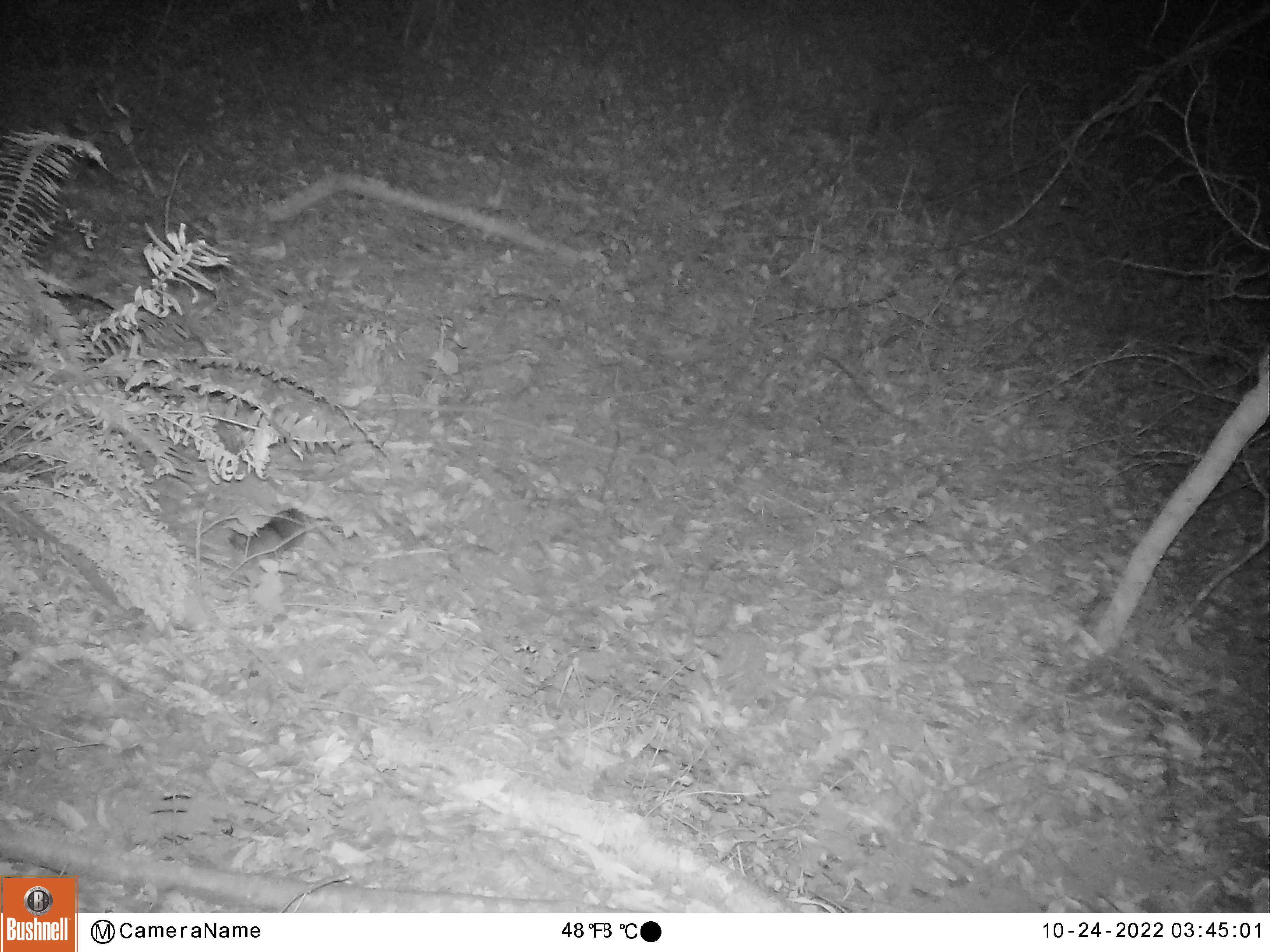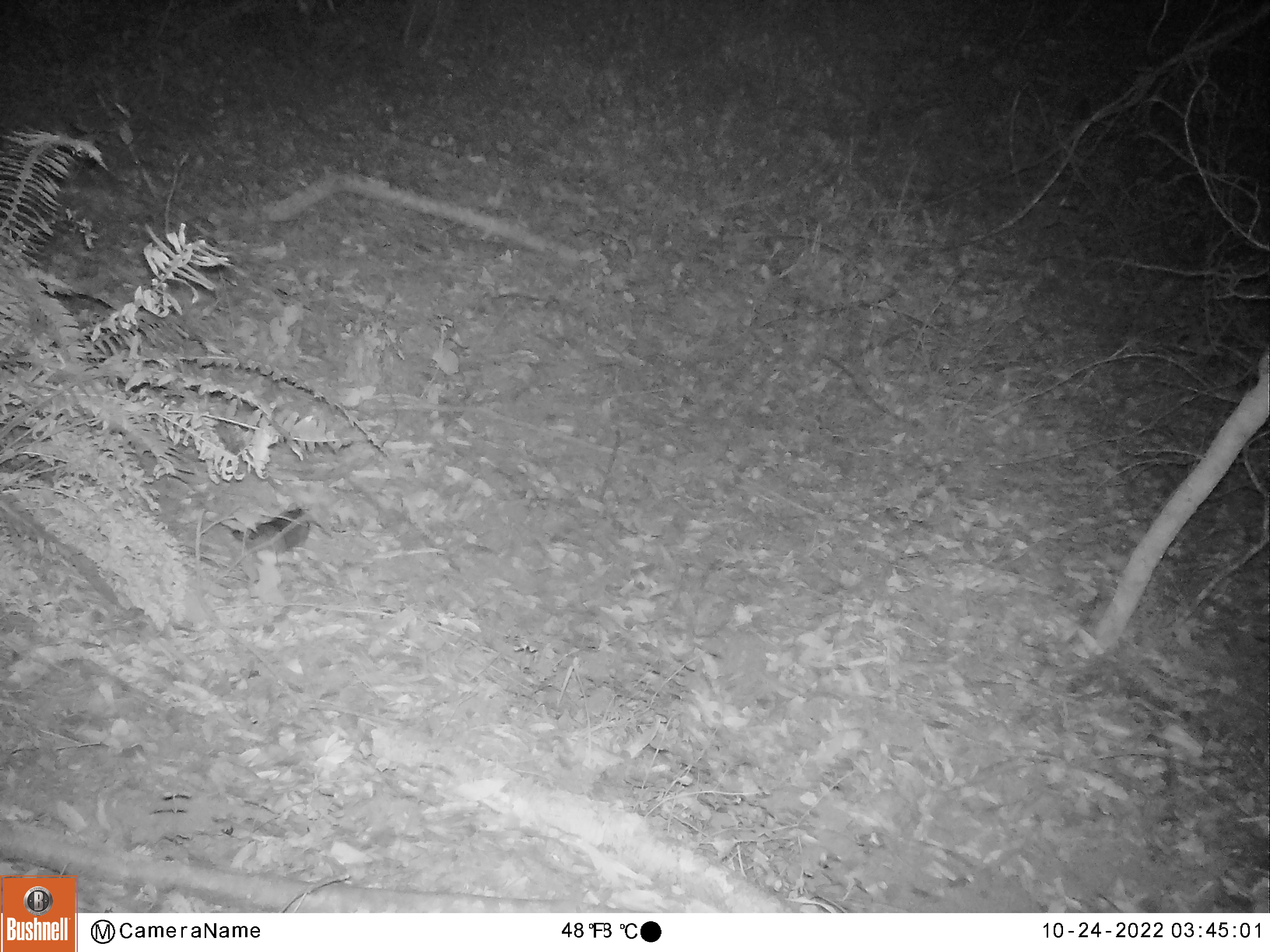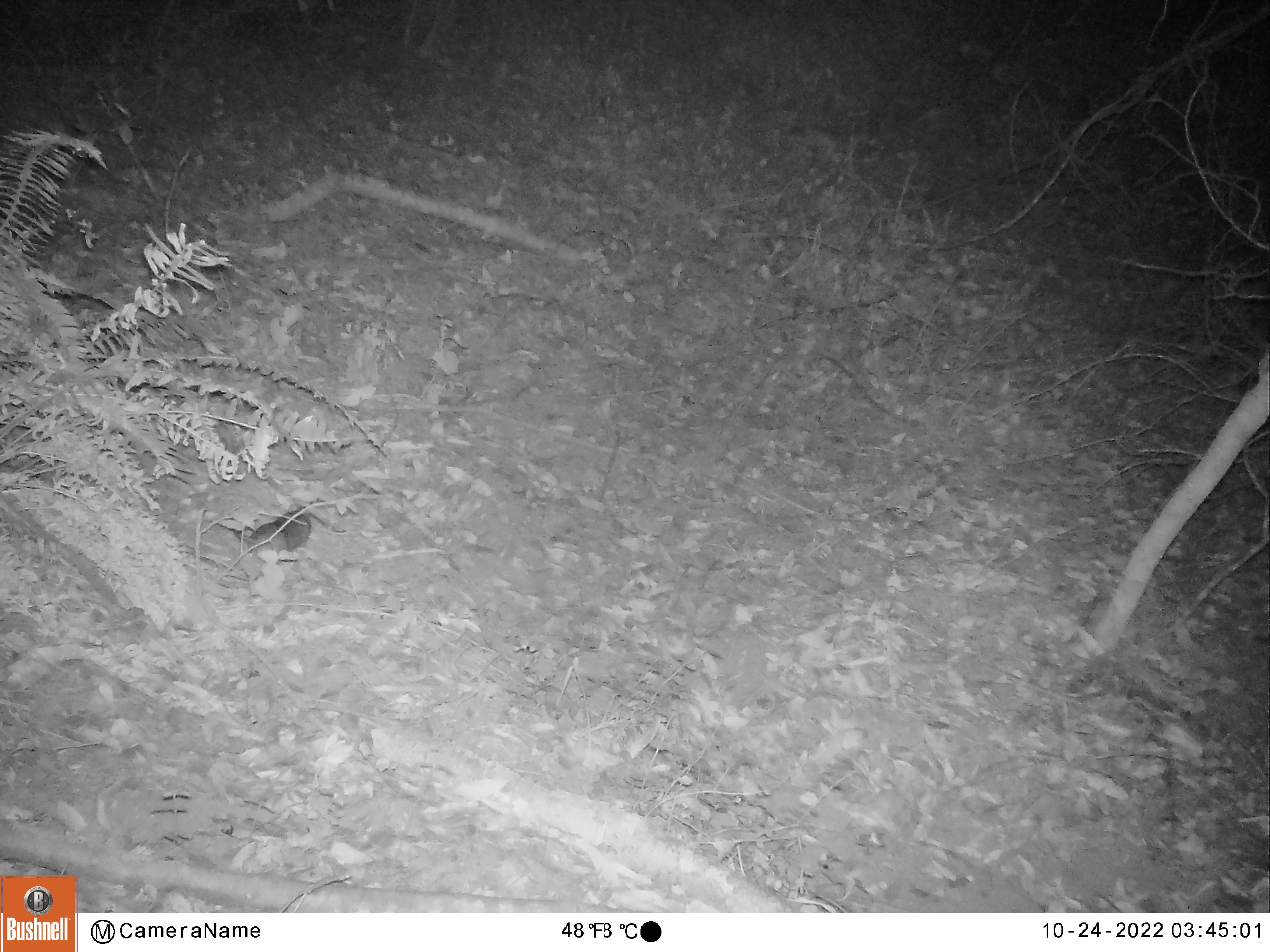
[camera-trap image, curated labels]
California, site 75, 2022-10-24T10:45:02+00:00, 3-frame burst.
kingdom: Animalia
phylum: Chordata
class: Mammalia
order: Rodentia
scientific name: Rodentia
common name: mouse or rat